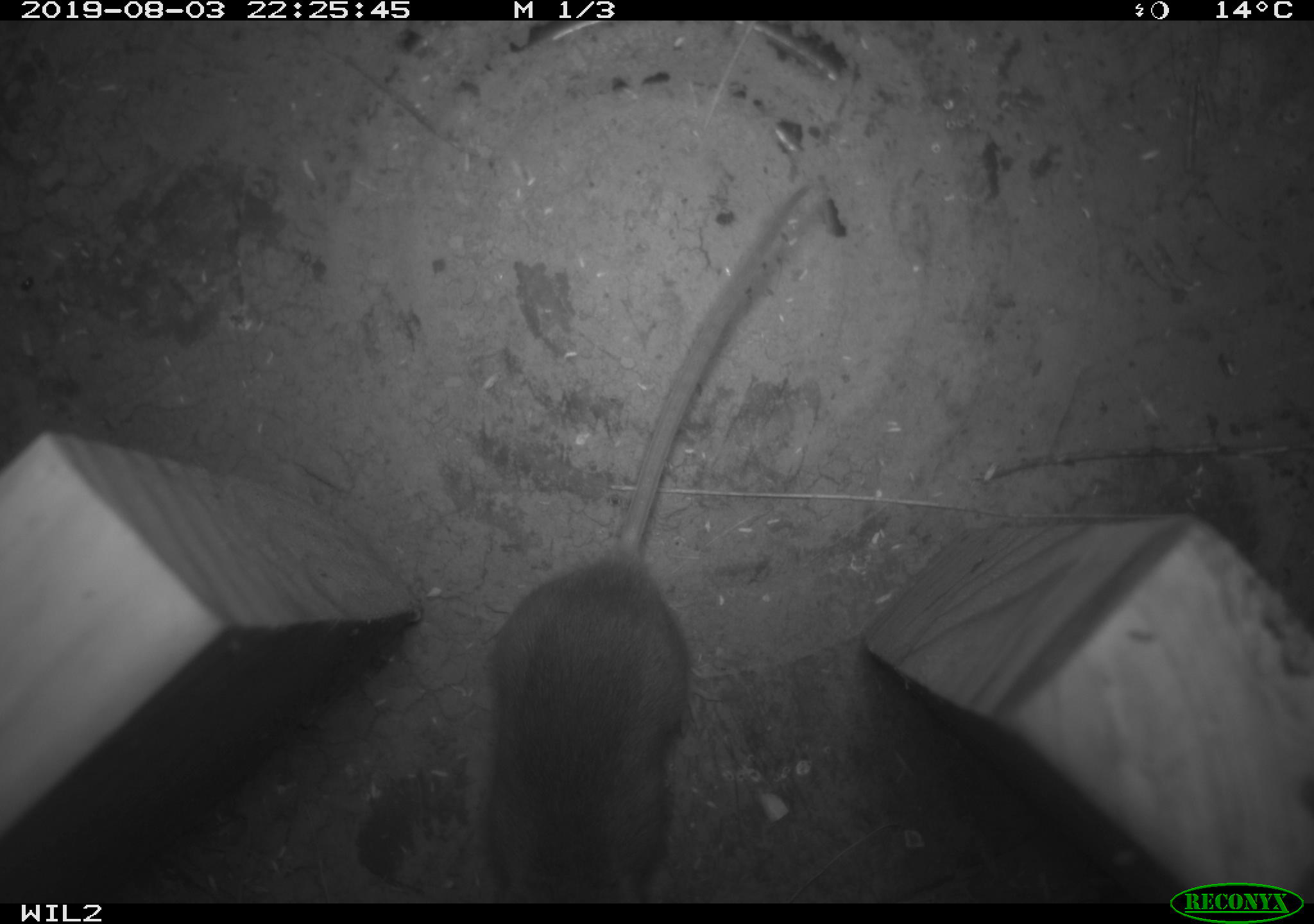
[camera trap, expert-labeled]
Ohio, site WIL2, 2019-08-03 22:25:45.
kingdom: Animalia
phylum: Chordata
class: Mammalia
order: Rodentia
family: Cricetidae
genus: Peromyscus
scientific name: Peromyscus leucopus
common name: white-footed mouse